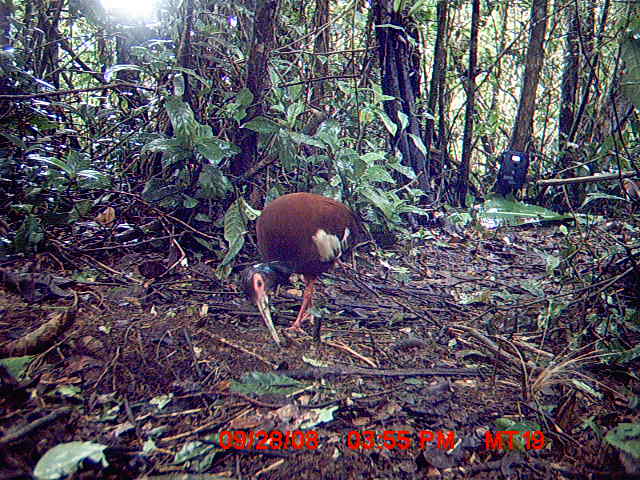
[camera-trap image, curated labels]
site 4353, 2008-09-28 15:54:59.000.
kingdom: Animalia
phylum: Chordata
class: Aves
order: Pelecaniformes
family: Threskiornithidae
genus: Lophotibis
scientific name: Lophotibis cristata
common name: madagascan ibis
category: lophotibis cristataa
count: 2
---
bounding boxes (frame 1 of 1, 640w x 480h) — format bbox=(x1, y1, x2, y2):
lophotibis cristataa: bbox=(236, 191, 377, 350)